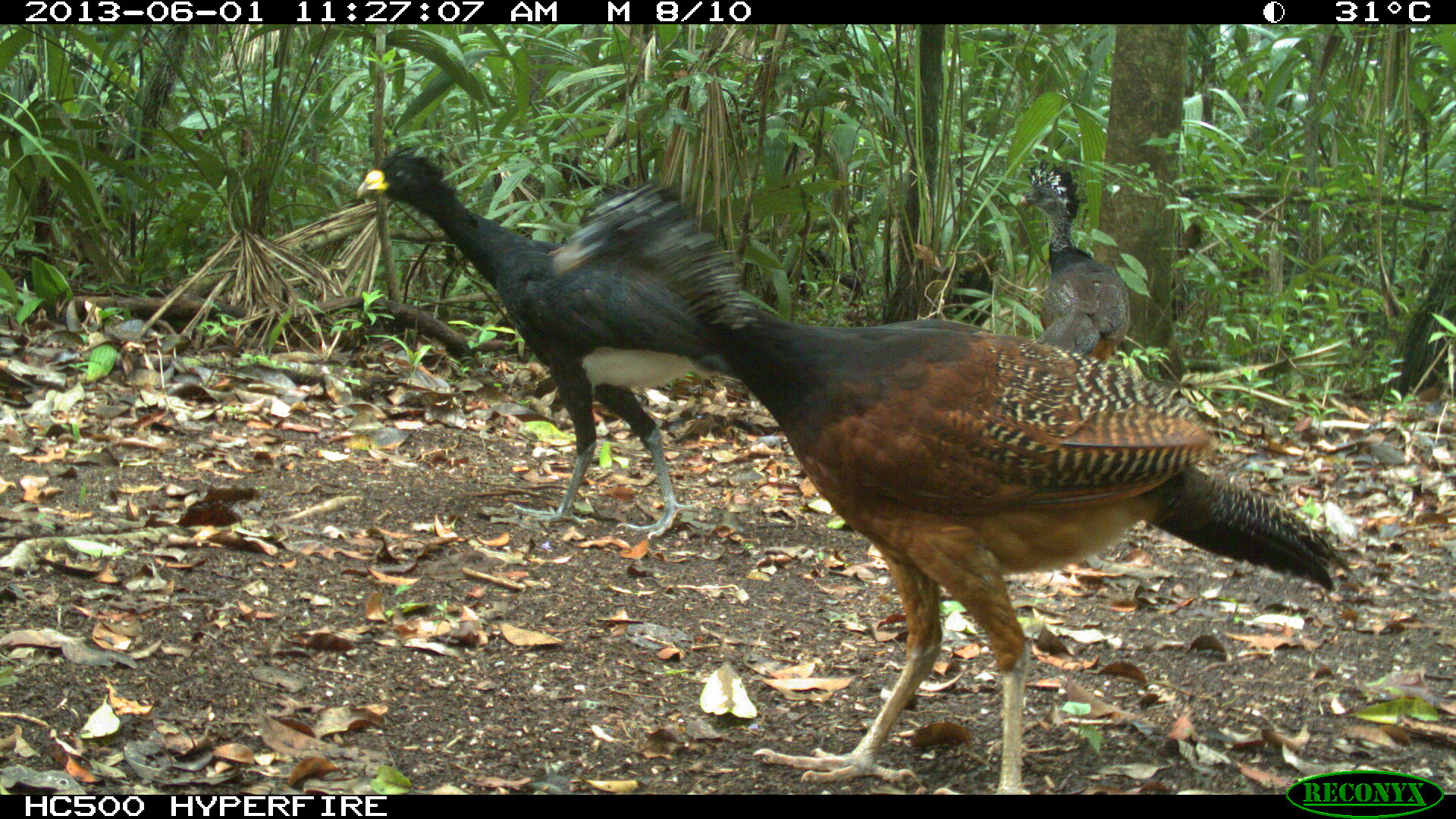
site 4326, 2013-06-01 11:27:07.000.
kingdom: Animalia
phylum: Chordata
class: Aves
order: Galliformes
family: Cracidae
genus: Crax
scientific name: Crax rubra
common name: great curassow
Crax rubra (great curassow), count 3.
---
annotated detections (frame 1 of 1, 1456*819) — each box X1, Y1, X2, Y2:
crax rubra: 547, 189, 1350, 793; 351, 144, 734, 534; 1007, 156, 1131, 359